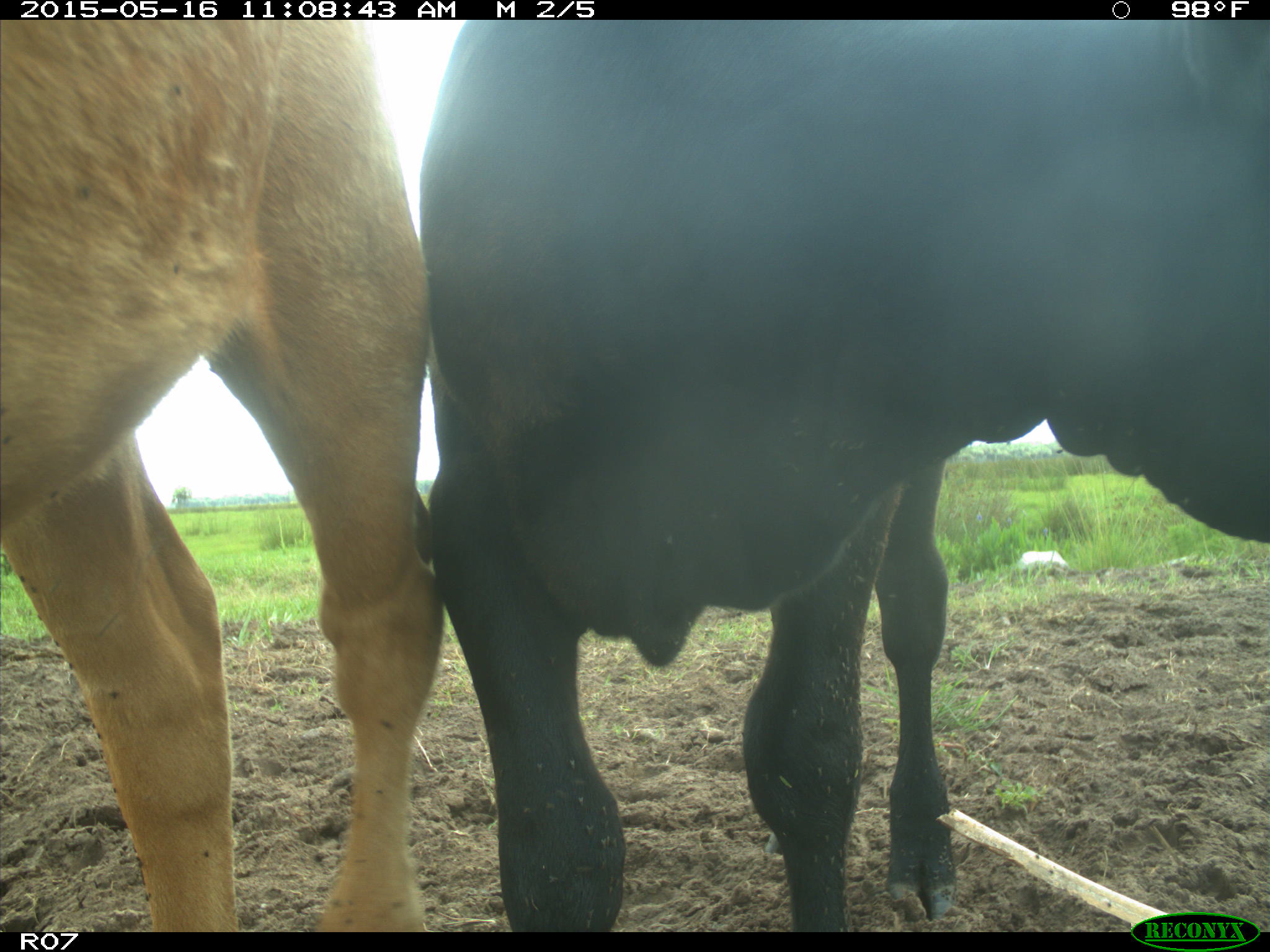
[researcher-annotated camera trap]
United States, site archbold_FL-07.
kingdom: Animalia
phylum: Chordata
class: Mammalia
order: Artiodactyla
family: Bovidae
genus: Bos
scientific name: Bos taurus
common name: domestic cow